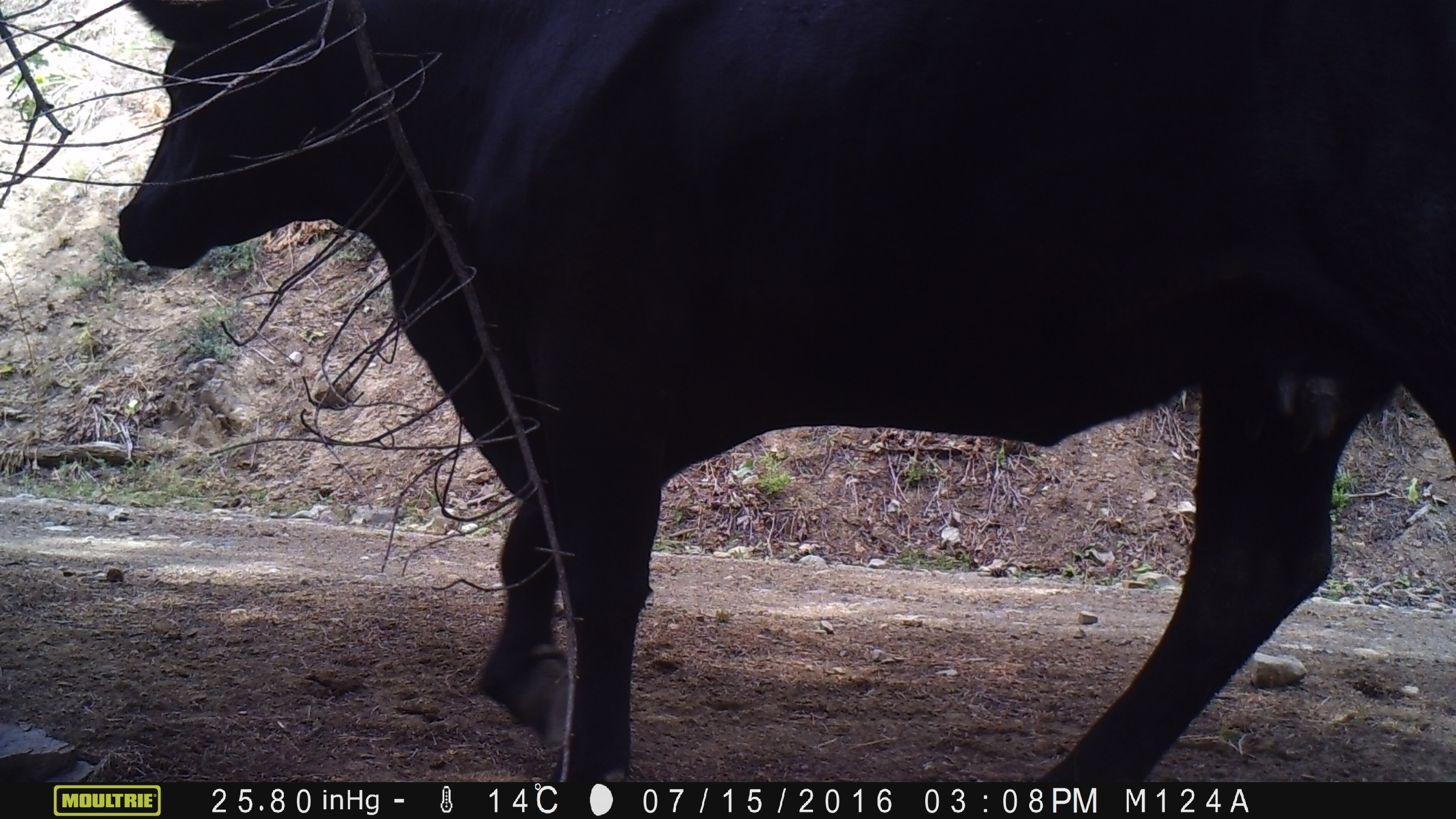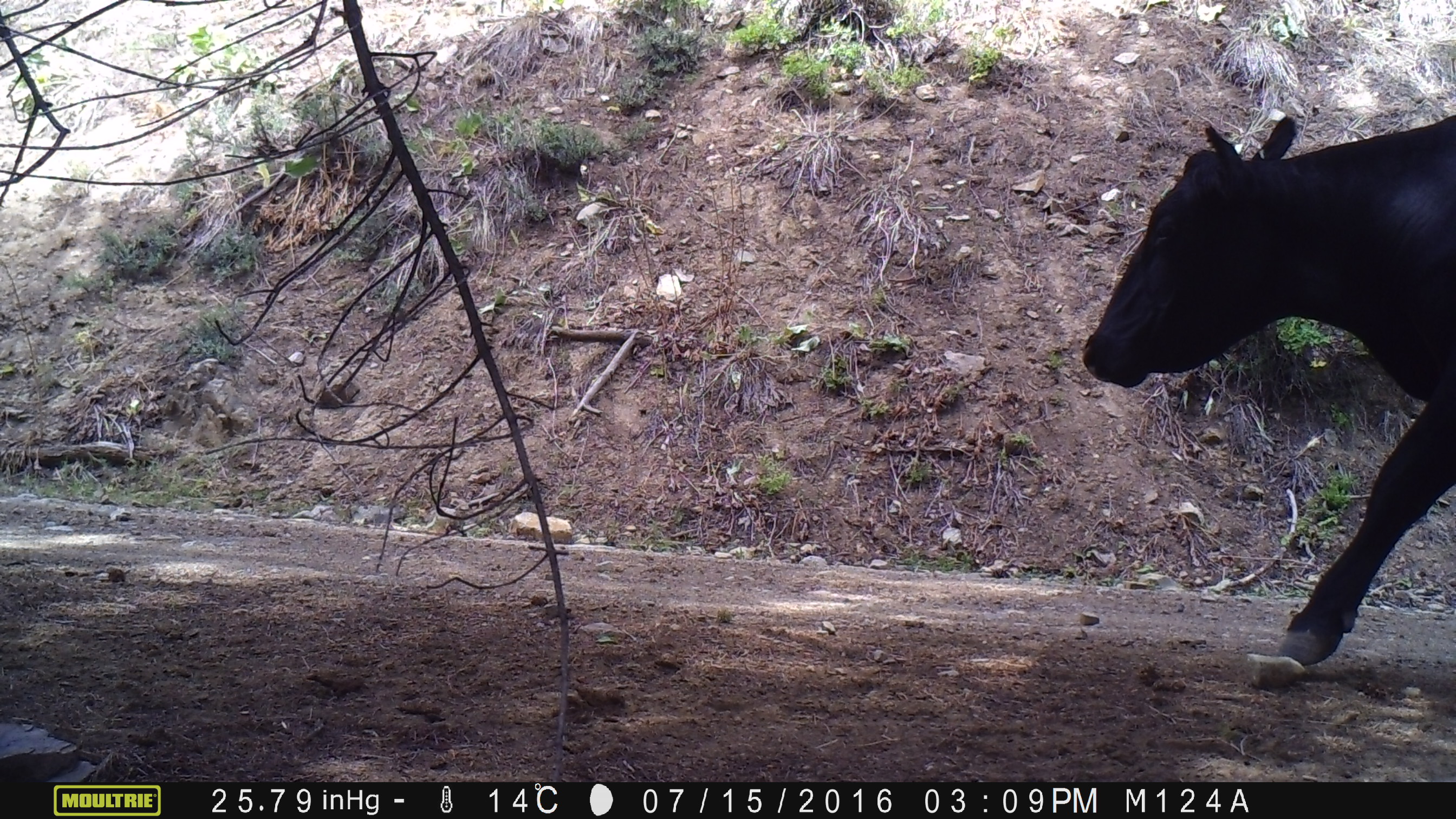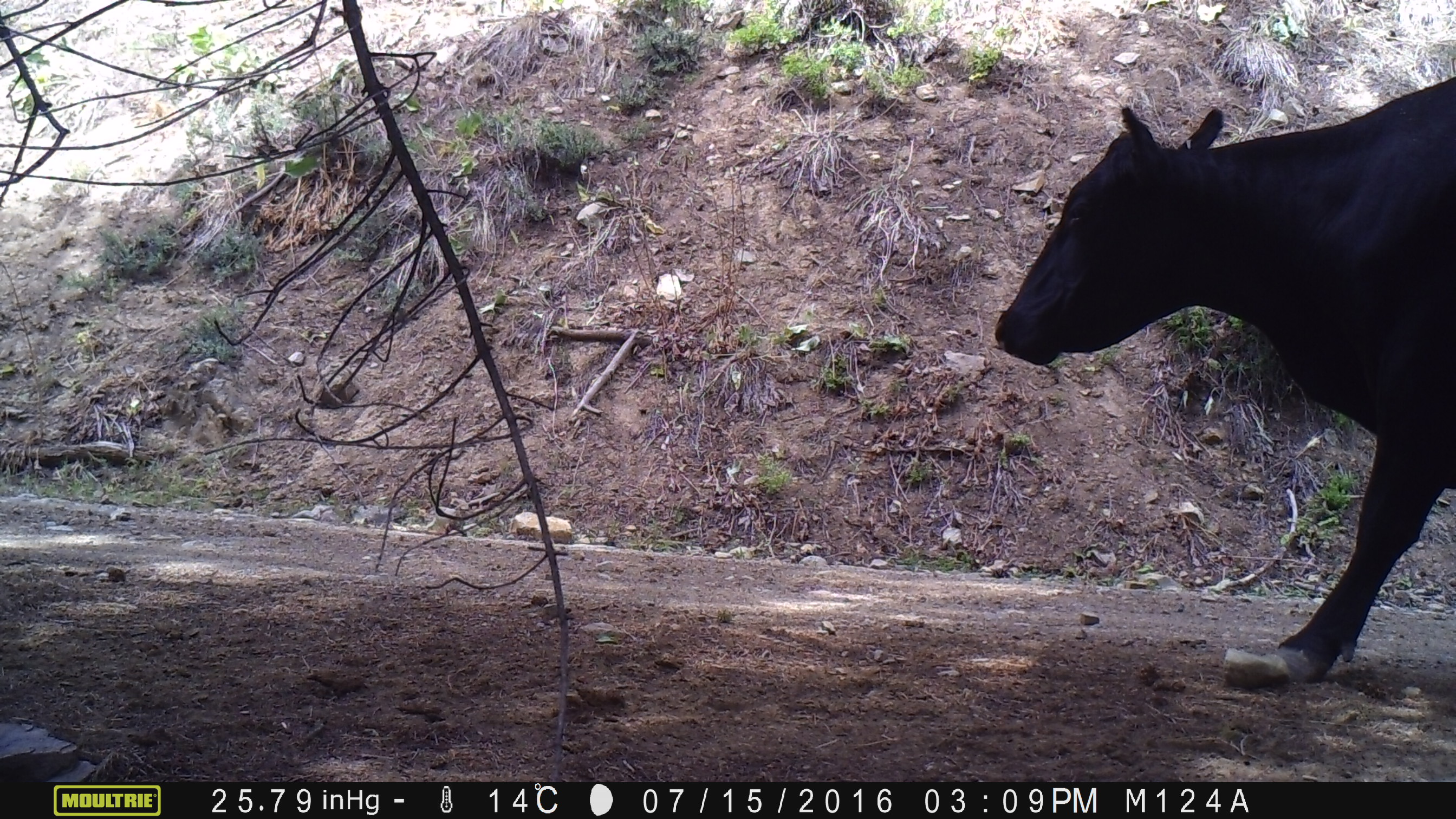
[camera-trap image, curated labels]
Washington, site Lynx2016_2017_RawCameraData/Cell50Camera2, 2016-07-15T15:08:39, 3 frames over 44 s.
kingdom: Animalia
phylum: Chordata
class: Mammalia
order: Artiodactyla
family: Bovidae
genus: Bos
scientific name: Bos taurus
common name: domestic cattle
Domestic cattle (Bos taurus). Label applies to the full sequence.